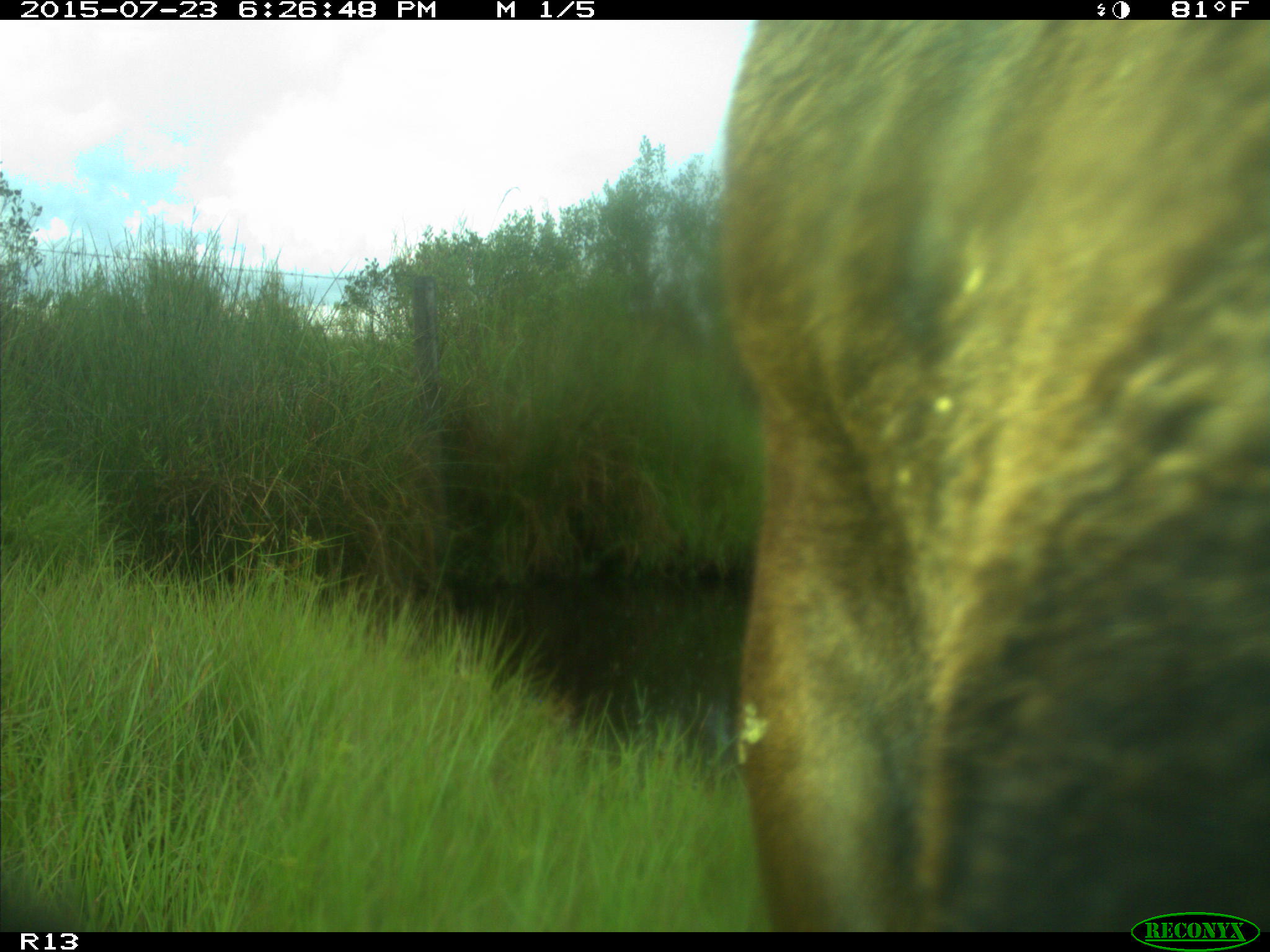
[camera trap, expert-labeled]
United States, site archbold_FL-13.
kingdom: Animalia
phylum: Chordata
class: Mammalia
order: Artiodactyla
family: Bovidae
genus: Bos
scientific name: Bos taurus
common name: domestic cow